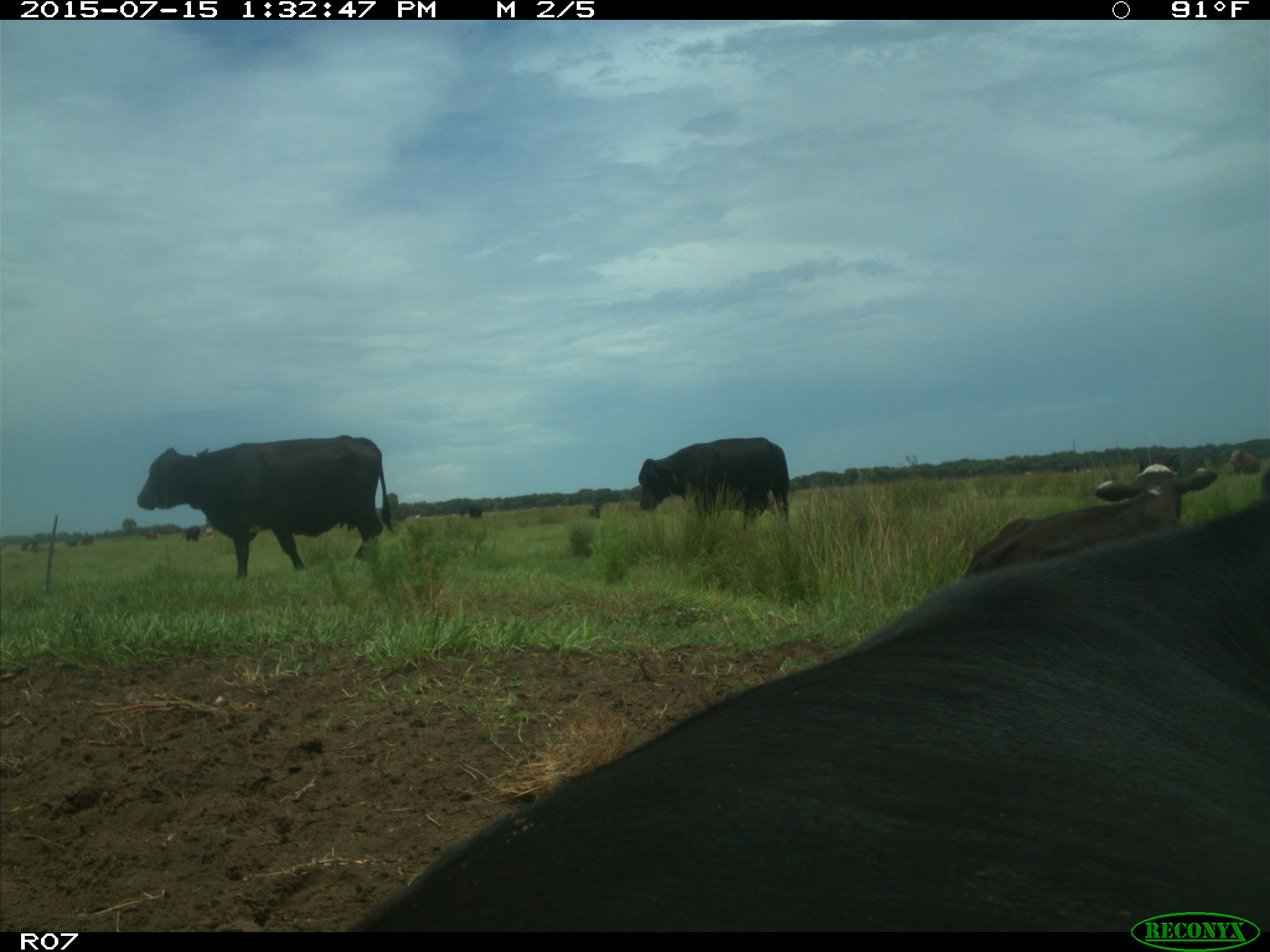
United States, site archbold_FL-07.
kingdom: Animalia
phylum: Chordata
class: Mammalia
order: Artiodactyla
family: Bovidae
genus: Bos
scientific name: Bos taurus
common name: domestic cow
Bos taurus (domestic cow).